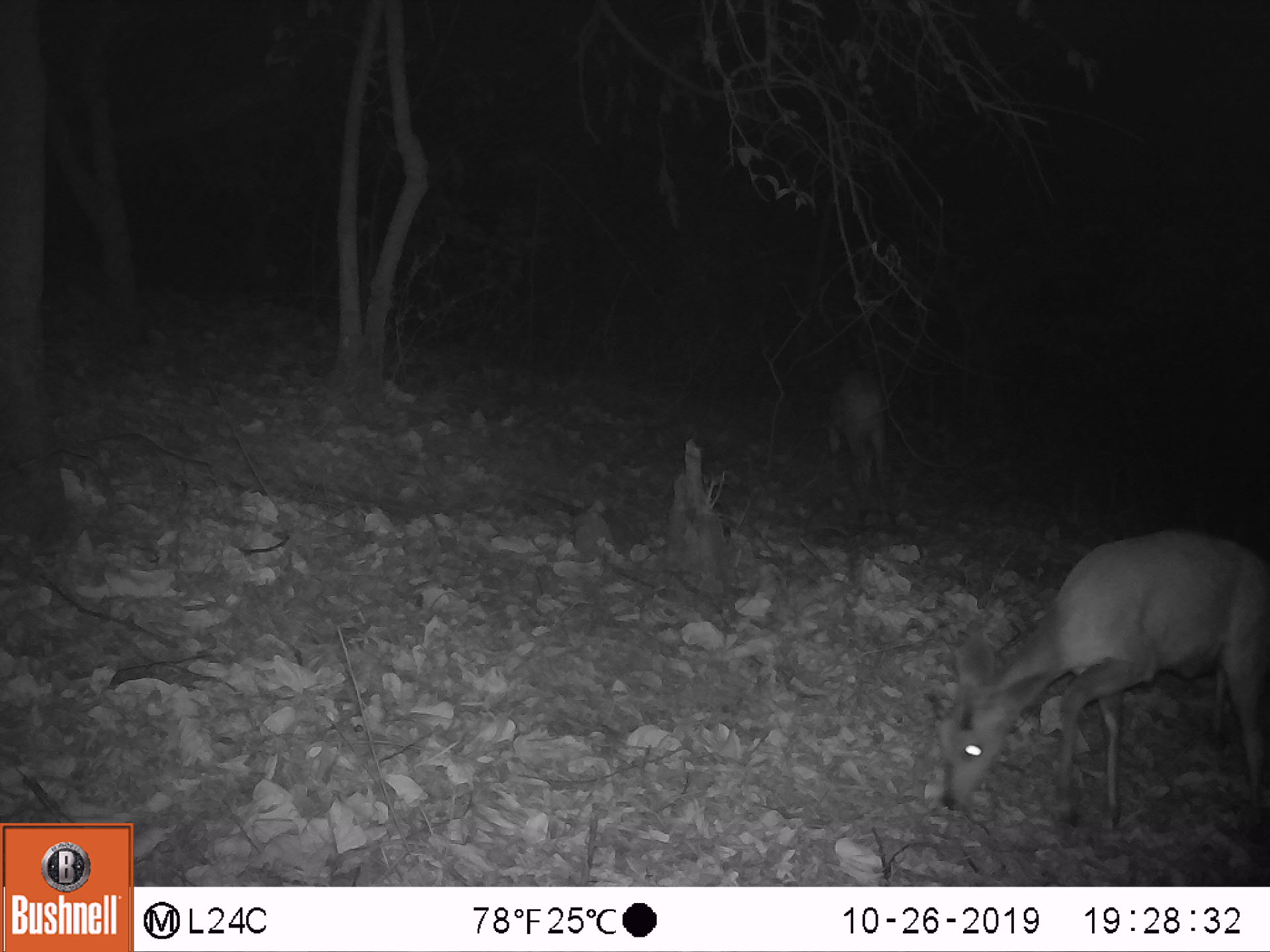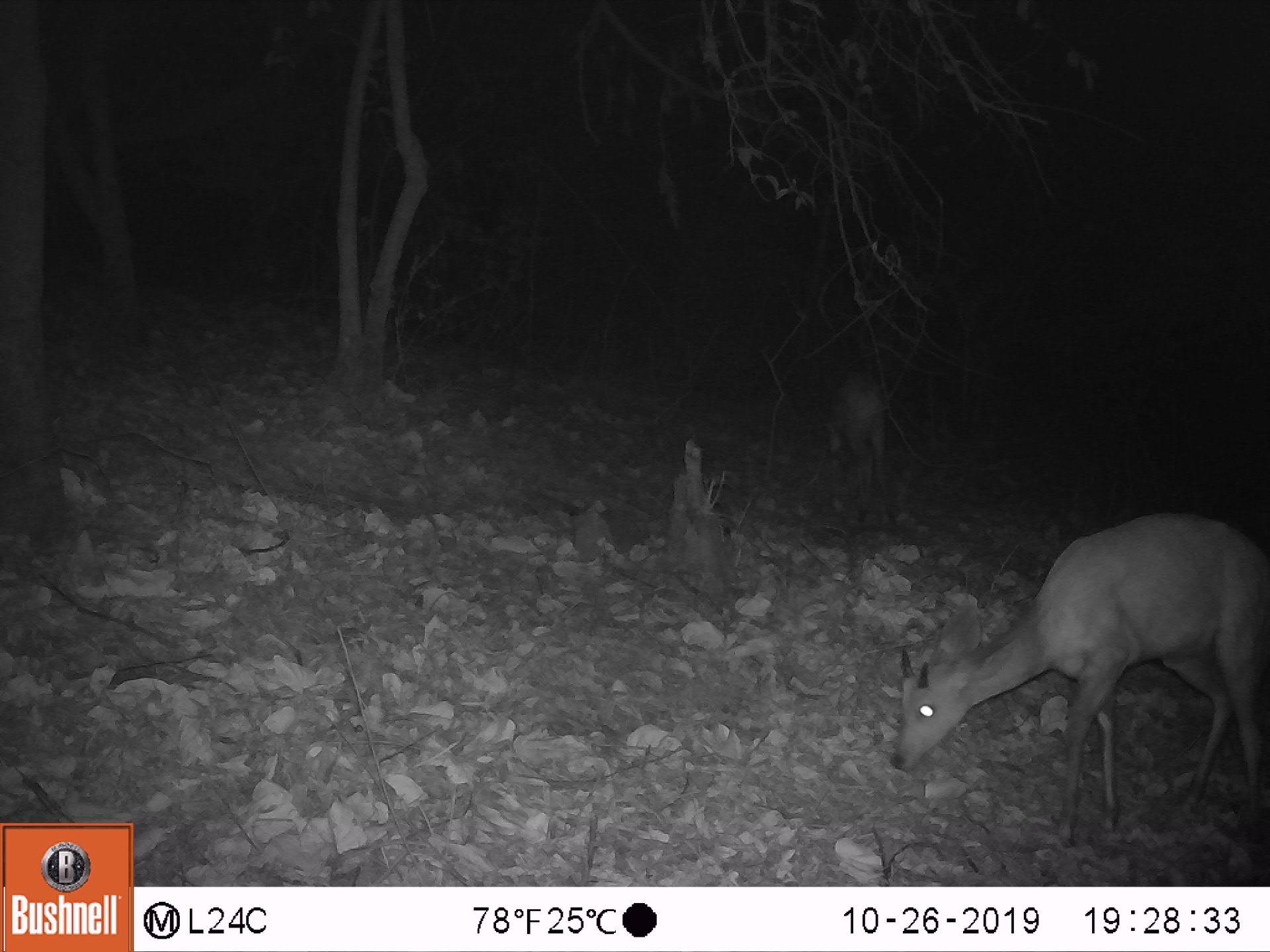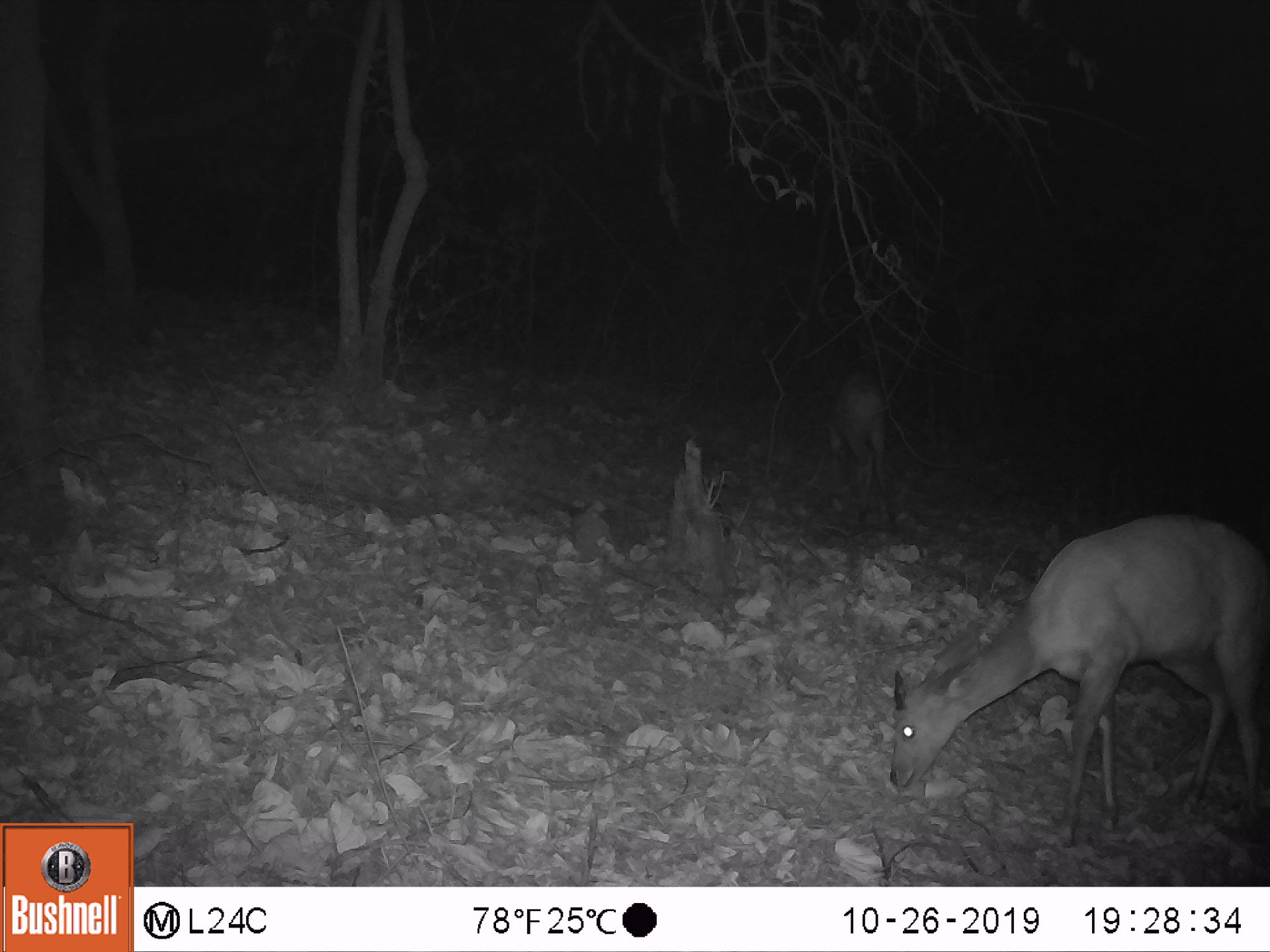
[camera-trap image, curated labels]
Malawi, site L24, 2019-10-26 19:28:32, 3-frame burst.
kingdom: Animalia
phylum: Chordata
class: Mammalia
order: Artiodactyla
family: Bovidae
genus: Tragelaphus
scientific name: Tragelaphus sylvaticus sylvaticus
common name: cape bushbuck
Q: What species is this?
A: Cape bushbuck (Tragelaphus sylvaticus sylvaticus).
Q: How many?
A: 2.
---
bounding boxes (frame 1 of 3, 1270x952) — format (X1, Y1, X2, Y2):
cape bushbuck: (921, 529, 1262, 819); (808, 356, 901, 502)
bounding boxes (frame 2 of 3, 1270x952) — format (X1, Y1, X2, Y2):
cape bushbuck: (883, 510, 1264, 847); (809, 360, 907, 511)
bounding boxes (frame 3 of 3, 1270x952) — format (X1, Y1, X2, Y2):
cape bushbuck: (881, 510, 1263, 841); (815, 365, 903, 501)